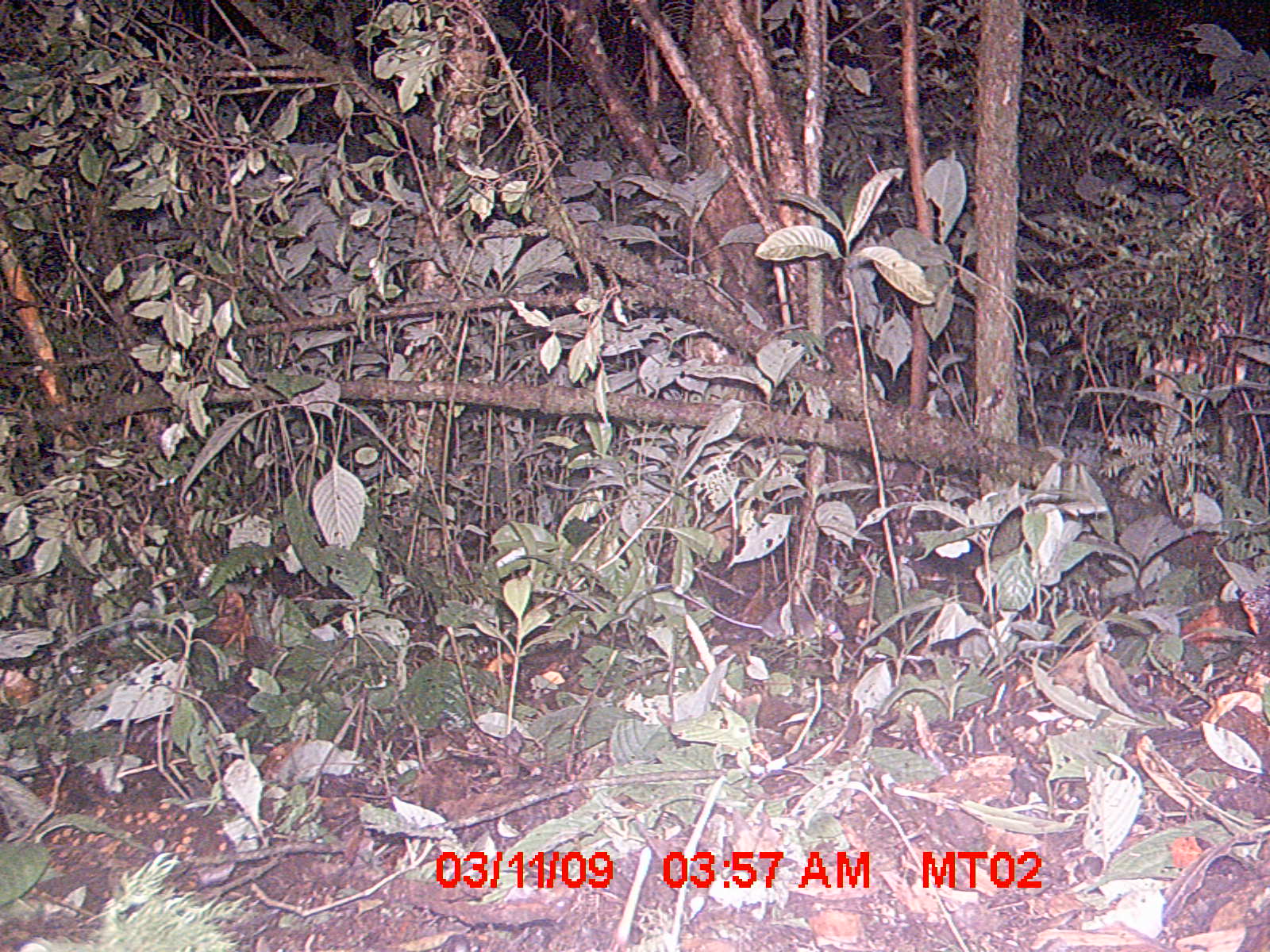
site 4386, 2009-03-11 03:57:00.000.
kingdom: Animalia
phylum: Chordata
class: Mammalia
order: Rodentia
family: Nesomyidae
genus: Eliurus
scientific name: Eliurus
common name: eliurus rat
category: eliurus sp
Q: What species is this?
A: Eliurus sp (eliurus rat) (Eliurus).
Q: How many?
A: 1.